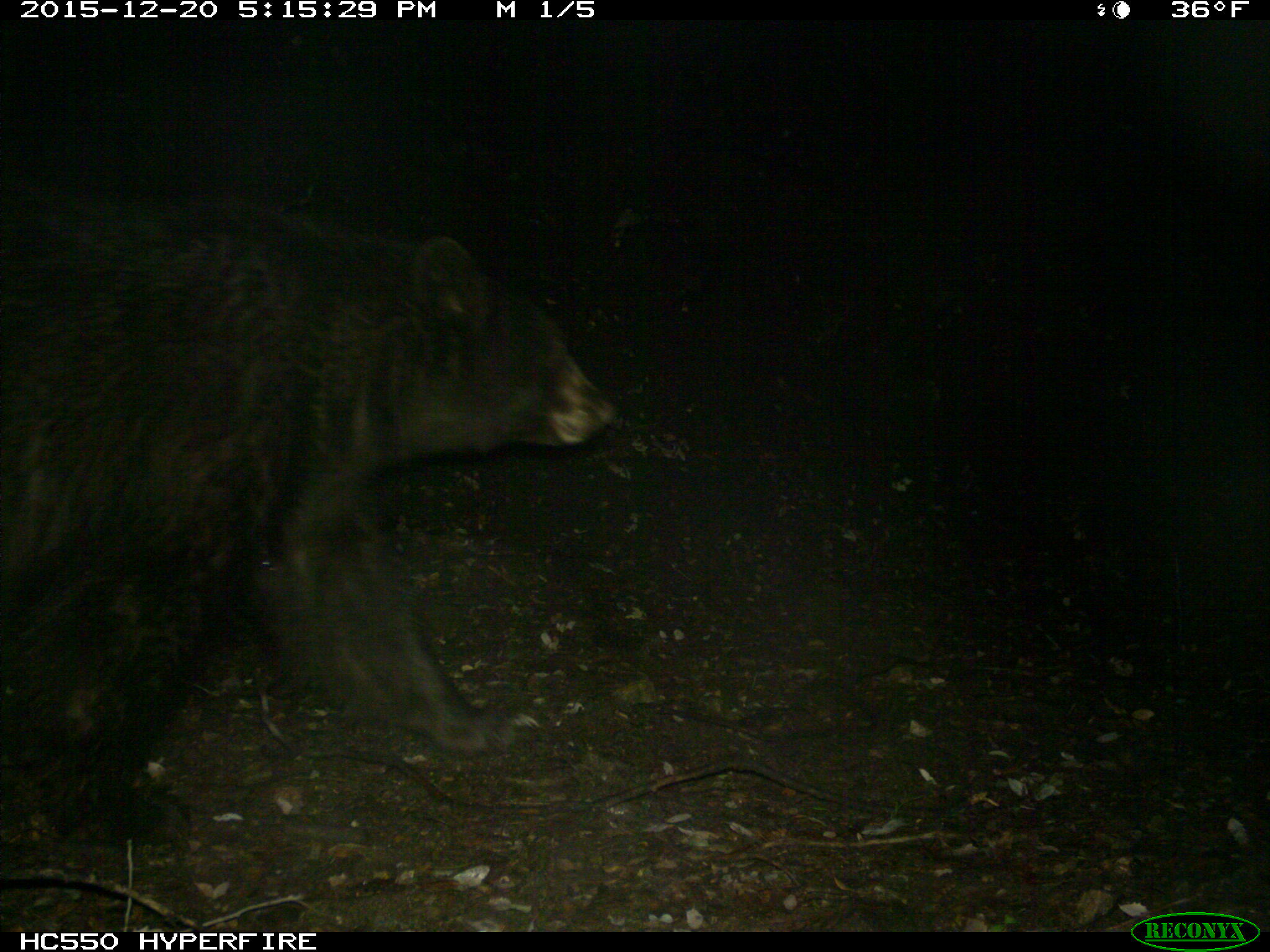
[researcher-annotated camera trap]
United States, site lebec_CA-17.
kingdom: Animalia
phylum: Chordata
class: Mammalia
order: Carnivora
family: Ursidae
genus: Ursus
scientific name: Ursus americanus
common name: american black bear